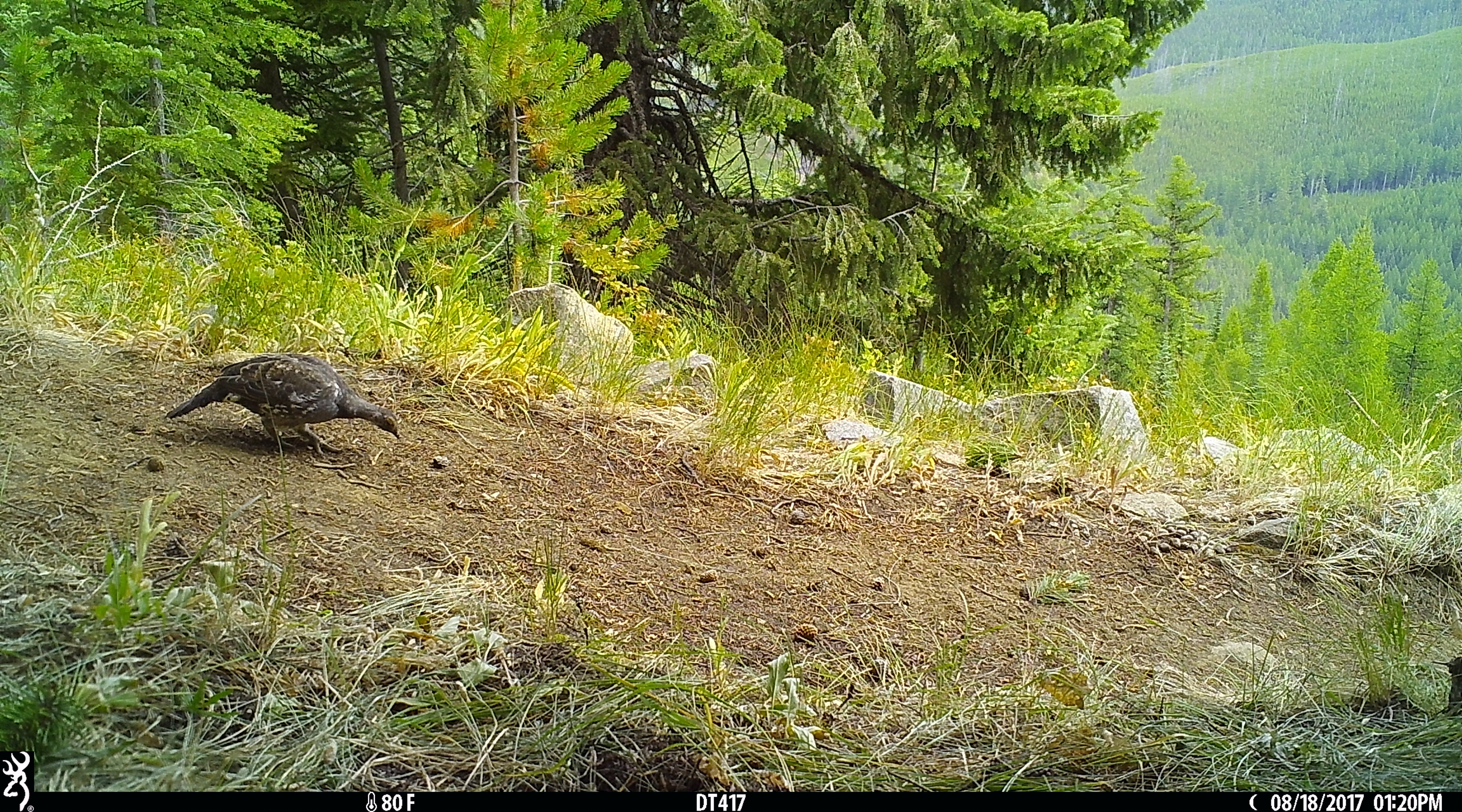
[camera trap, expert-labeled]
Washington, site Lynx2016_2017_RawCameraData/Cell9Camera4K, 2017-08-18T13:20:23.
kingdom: Animalia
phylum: Chordata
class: Aves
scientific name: Aves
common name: birds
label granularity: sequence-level